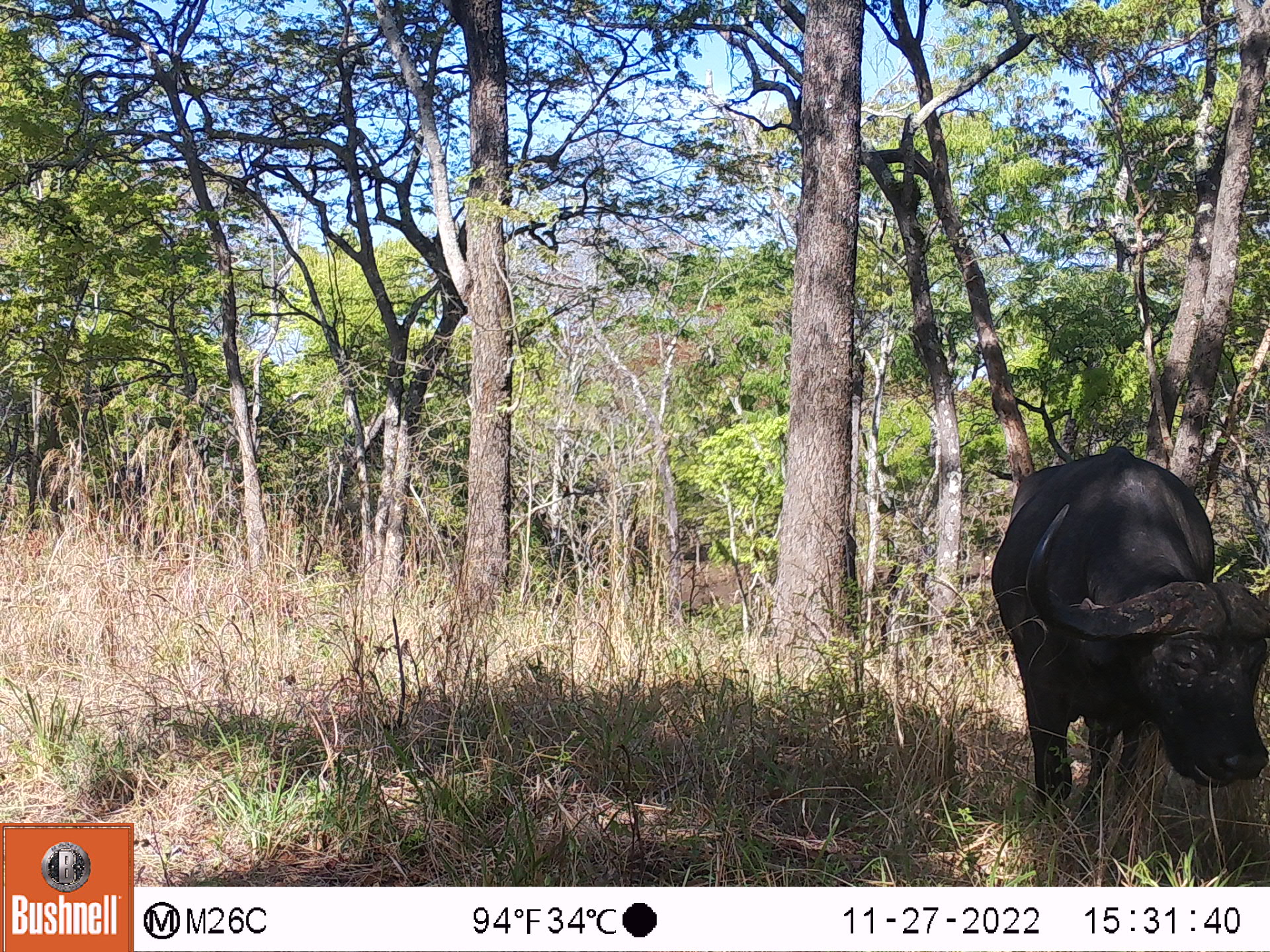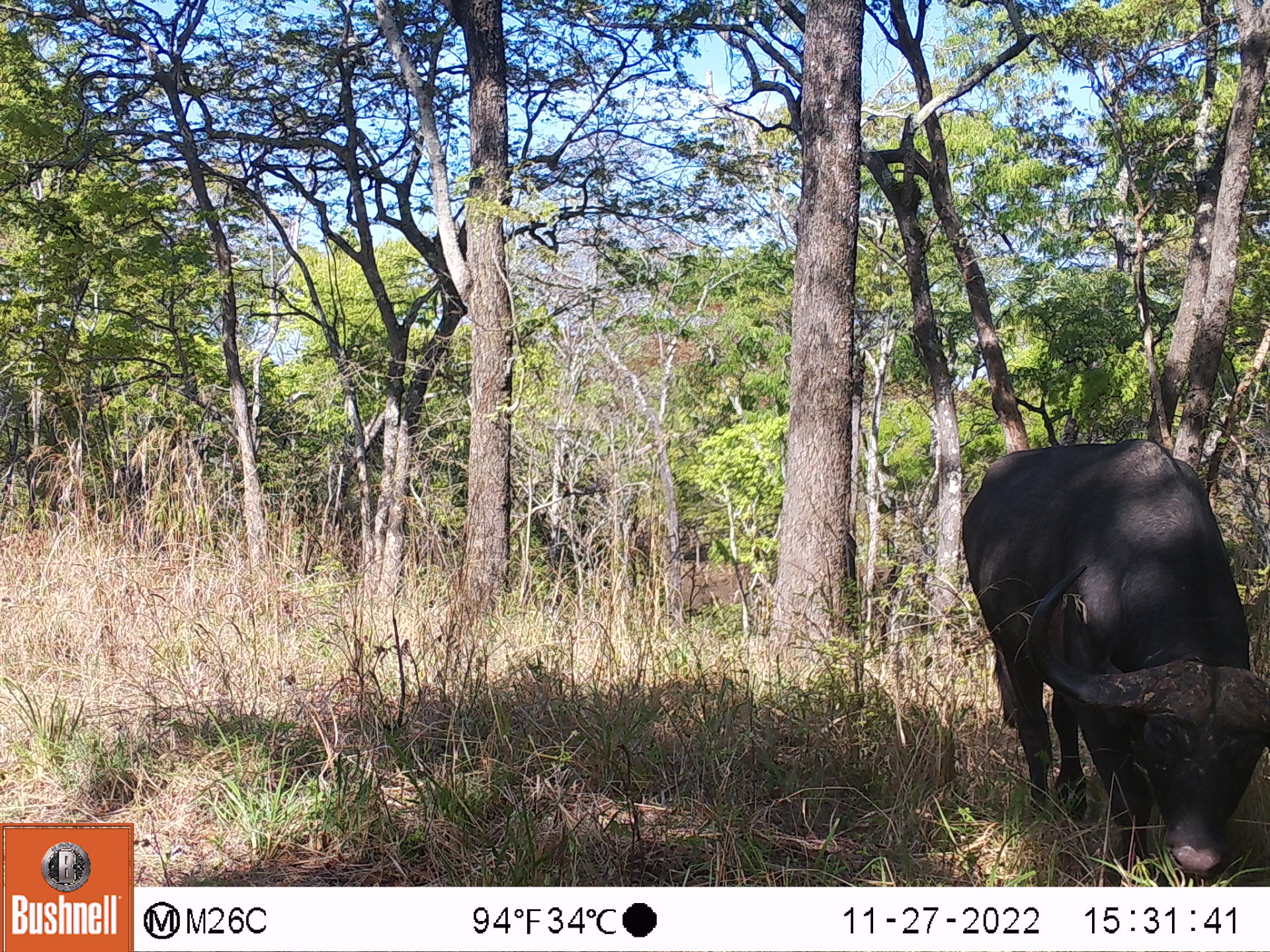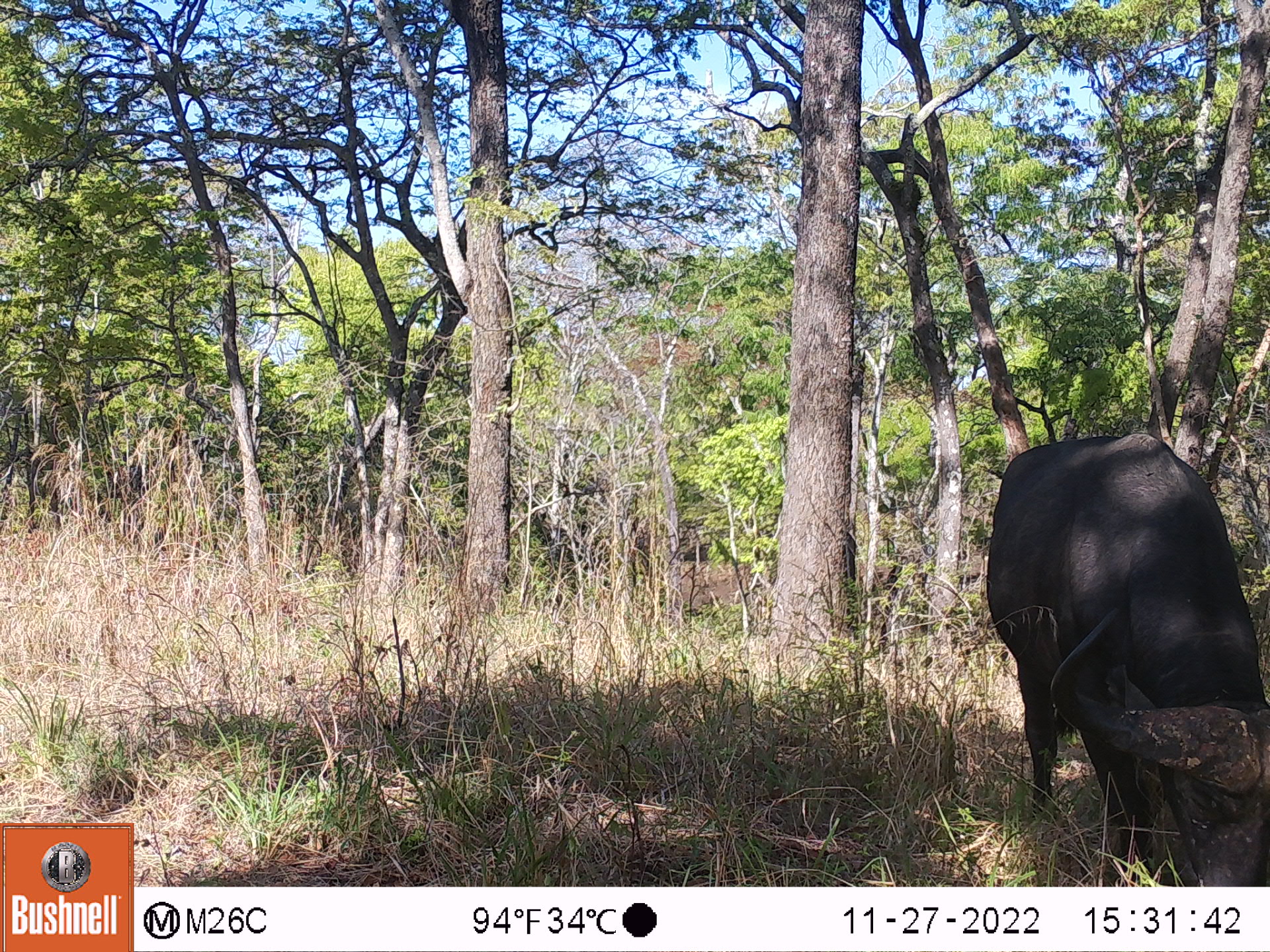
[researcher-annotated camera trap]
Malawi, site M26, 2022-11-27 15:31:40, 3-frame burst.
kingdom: Animalia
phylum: Chordata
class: Mammalia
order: Artiodactyla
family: Bovidae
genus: Syncerus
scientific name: Syncerus caffer caffer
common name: cape buffalo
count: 1